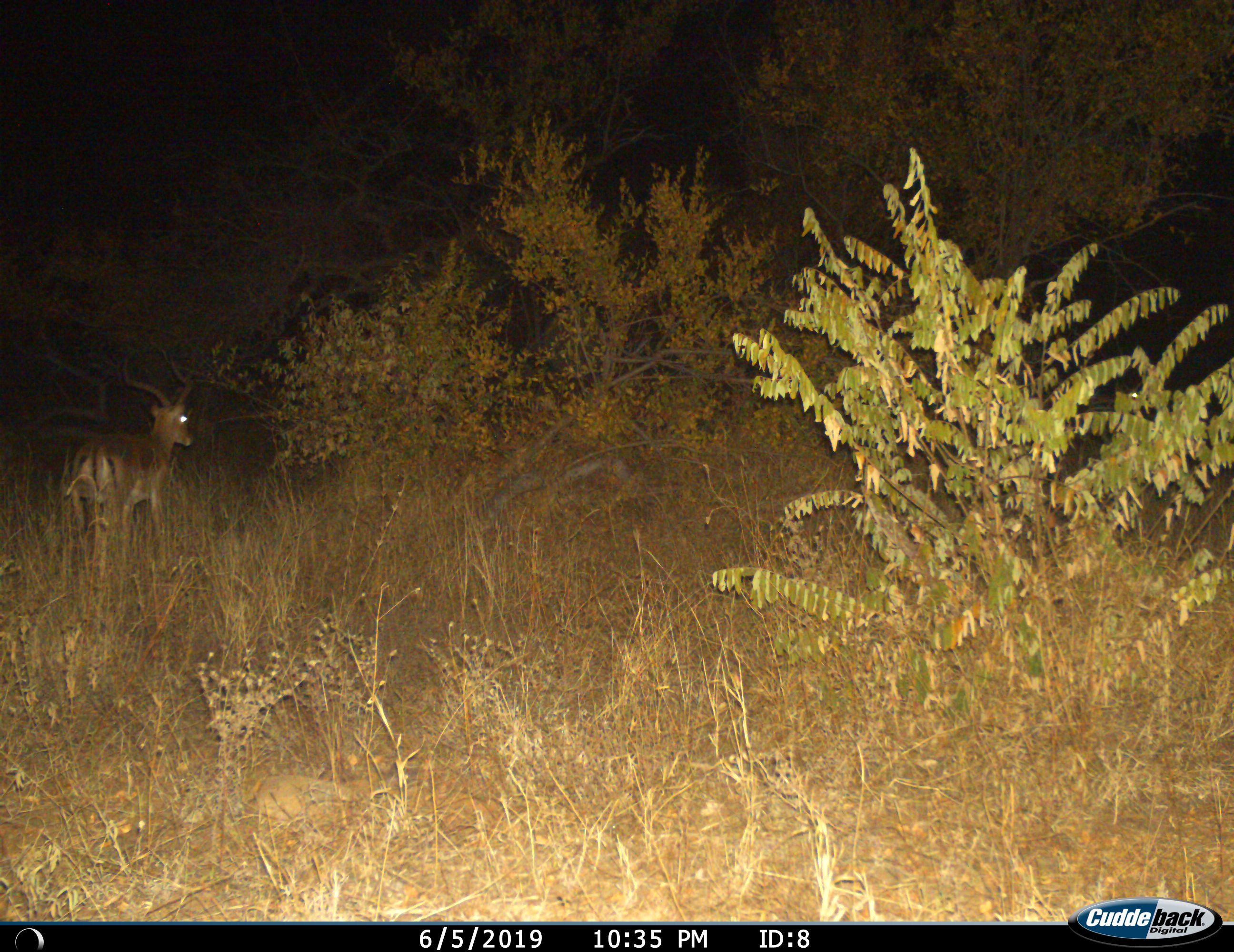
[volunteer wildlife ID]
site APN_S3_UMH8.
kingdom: Animalia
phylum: Chordata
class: Mammalia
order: Artiodactyla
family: Bovidae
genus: Aepyceros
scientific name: Aepyceros melampus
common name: impala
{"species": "impala (Aepyceros melampus)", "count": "1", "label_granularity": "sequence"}